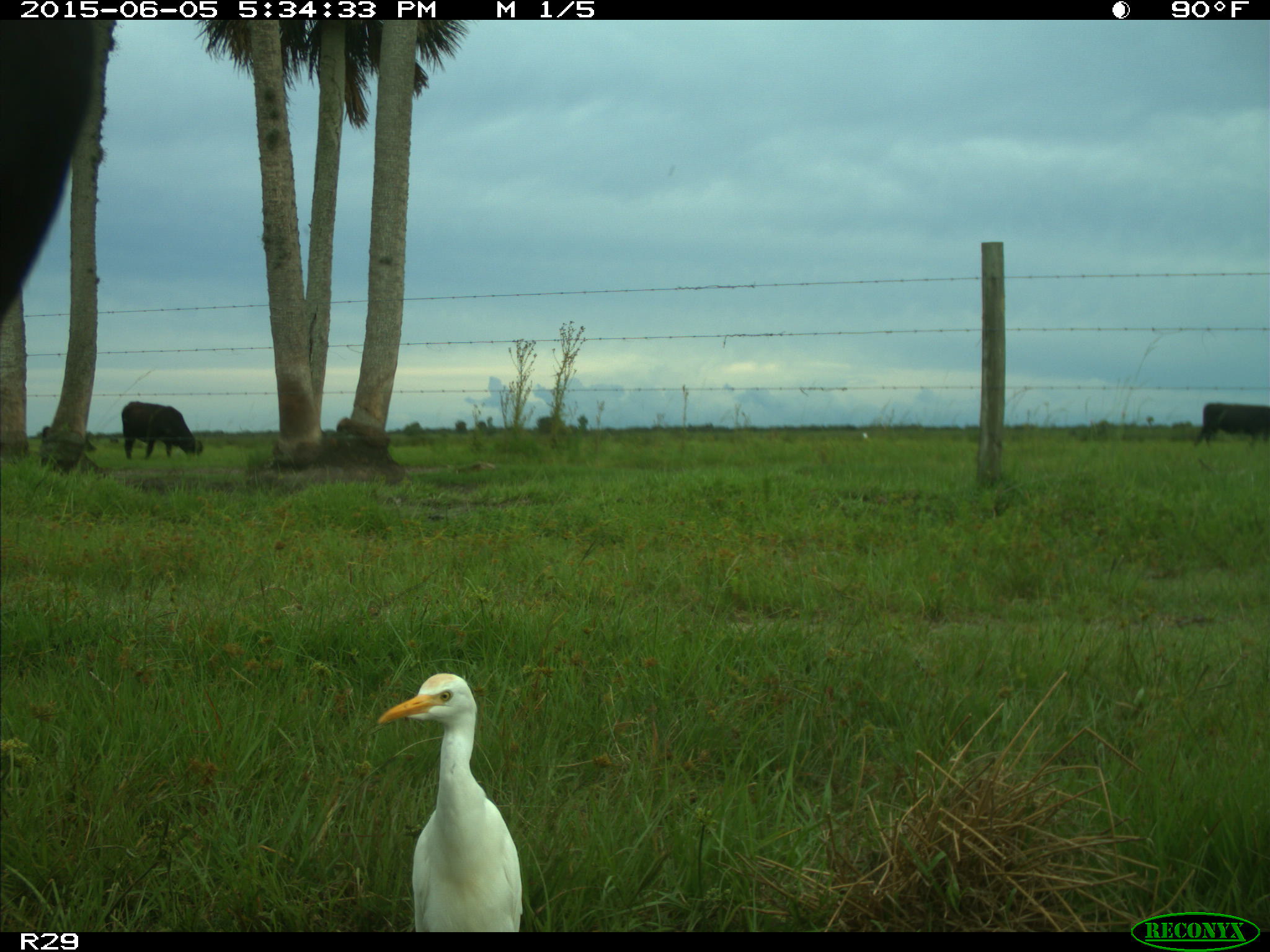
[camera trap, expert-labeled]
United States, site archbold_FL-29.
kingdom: Animalia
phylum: Chordata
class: Mammalia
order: Artiodactyla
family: Bovidae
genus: Bos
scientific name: Bos taurus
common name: domestic cow